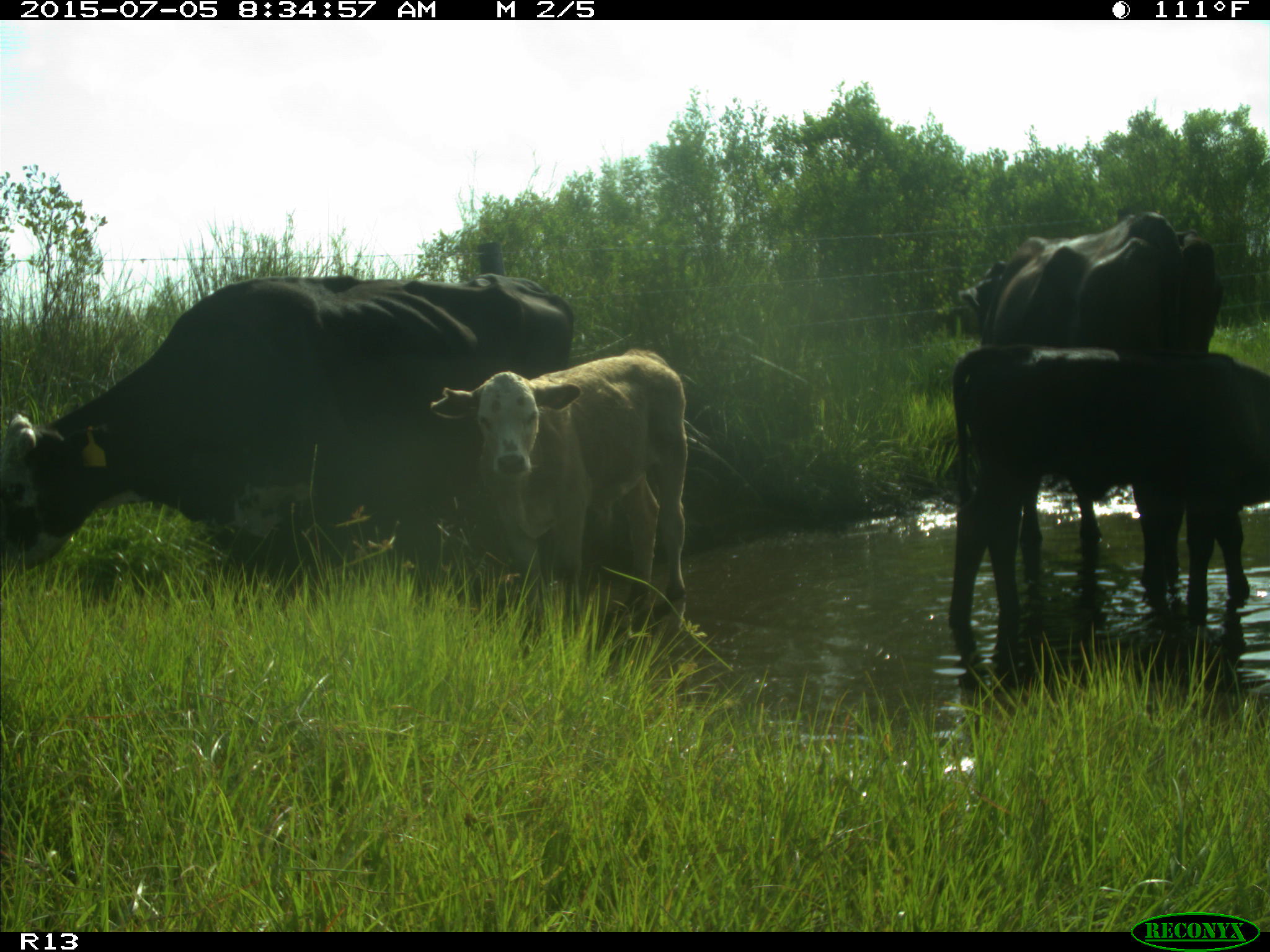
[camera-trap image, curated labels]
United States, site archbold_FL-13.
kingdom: Animalia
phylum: Chordata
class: Mammalia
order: Artiodactyla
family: Bovidae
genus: Bos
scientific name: Bos taurus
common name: domestic cow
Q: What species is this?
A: Bos taurus (domestic cow).